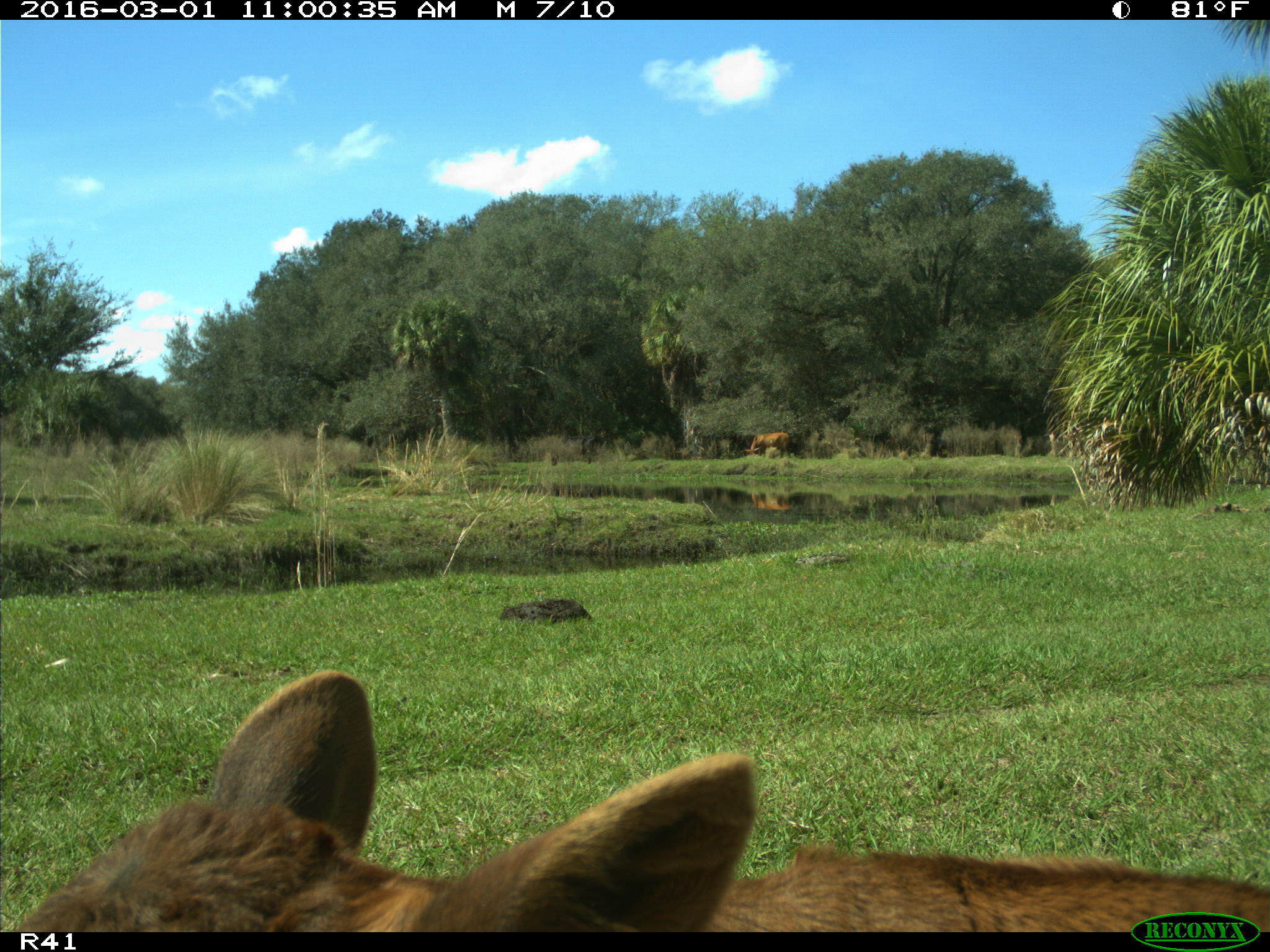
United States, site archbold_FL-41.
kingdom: Animalia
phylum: Chordata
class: Mammalia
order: Artiodactyla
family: Bovidae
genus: Bos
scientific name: Bos taurus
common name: domestic cow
Bos taurus (domestic cow).